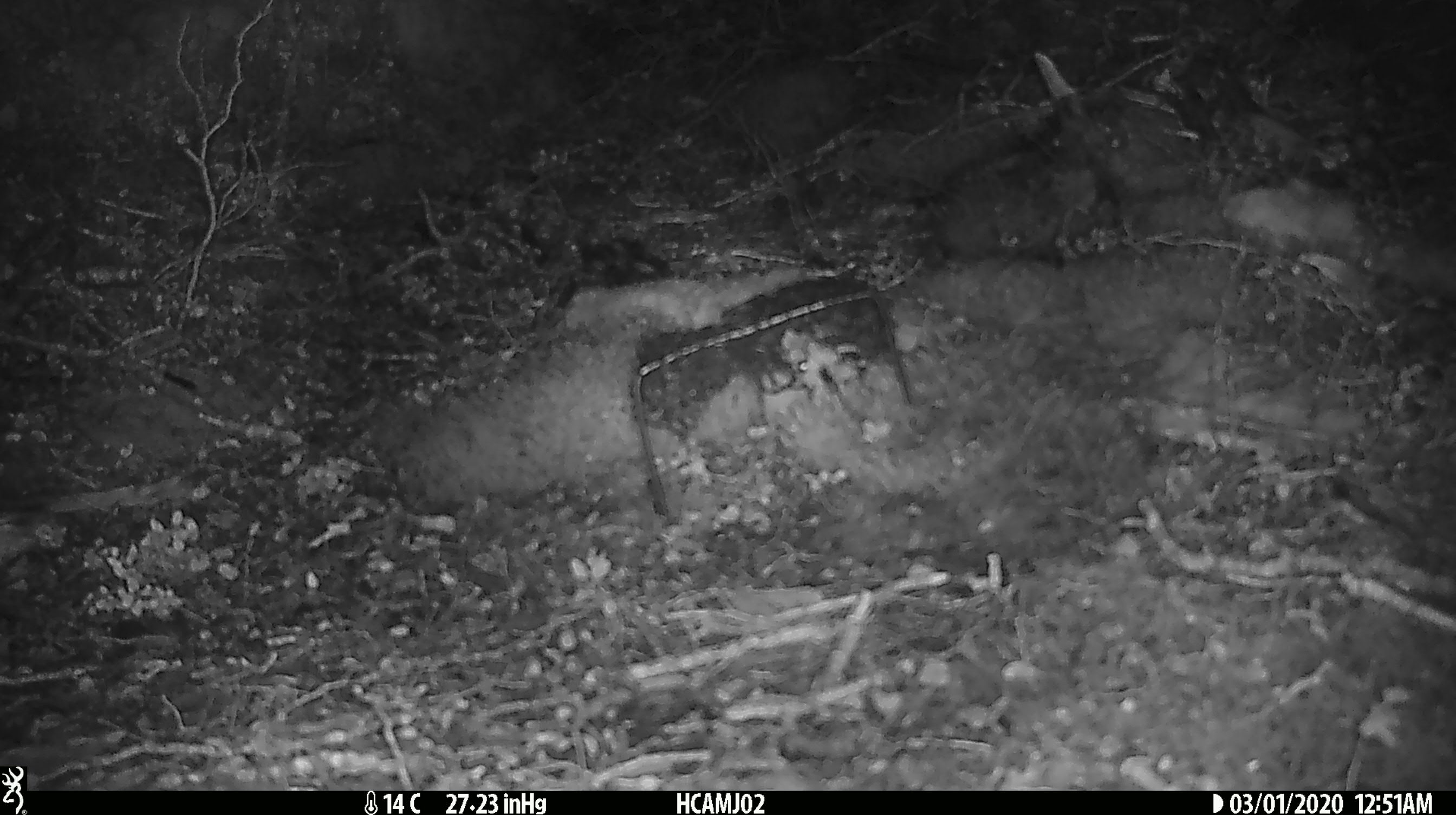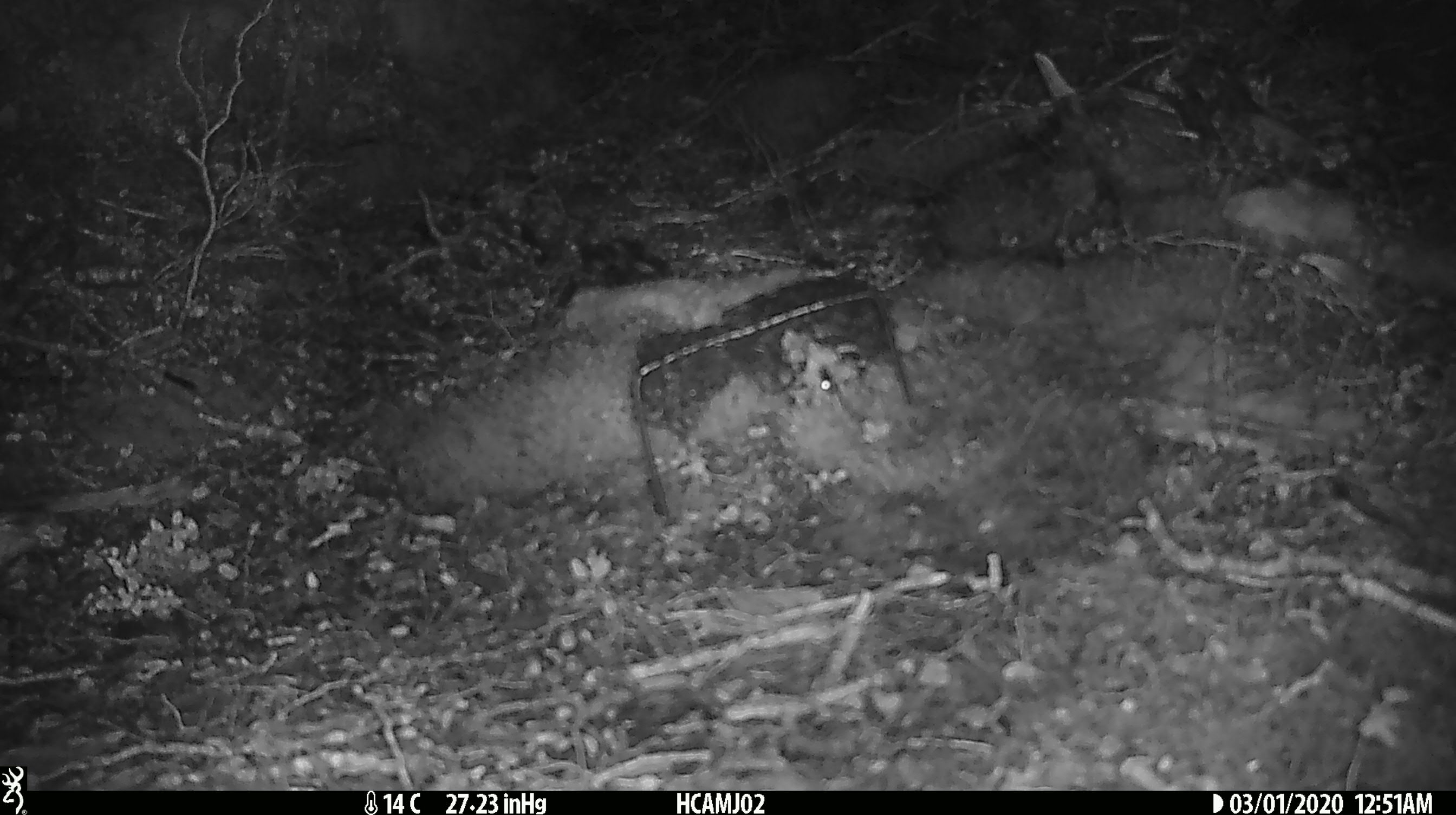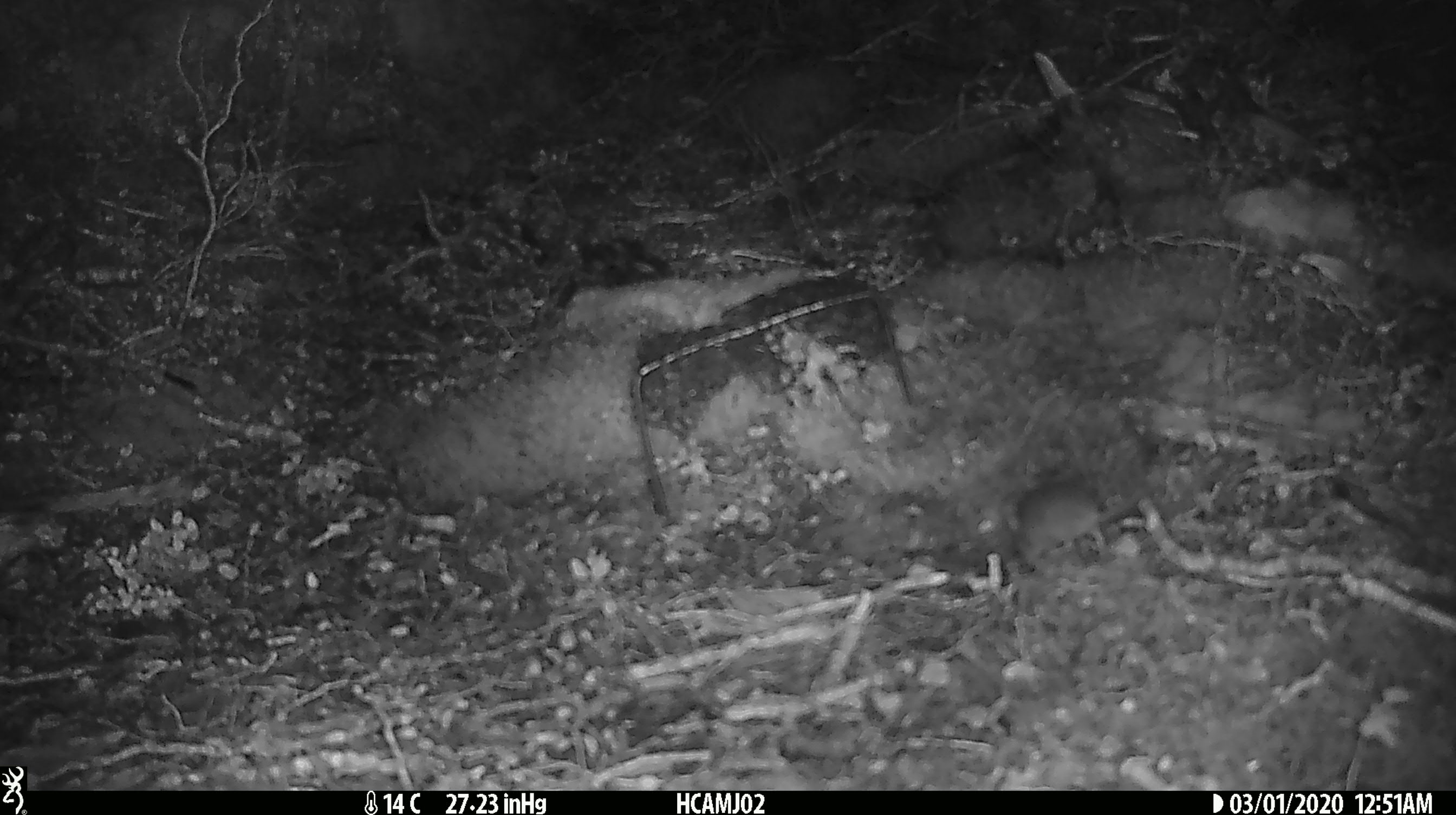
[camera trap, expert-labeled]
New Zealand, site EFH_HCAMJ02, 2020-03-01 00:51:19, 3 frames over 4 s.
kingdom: Animalia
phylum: Chordata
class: Mammalia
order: Rodentia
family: Muridae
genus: Mus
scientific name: Mus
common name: mouse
Mouse (Mus).